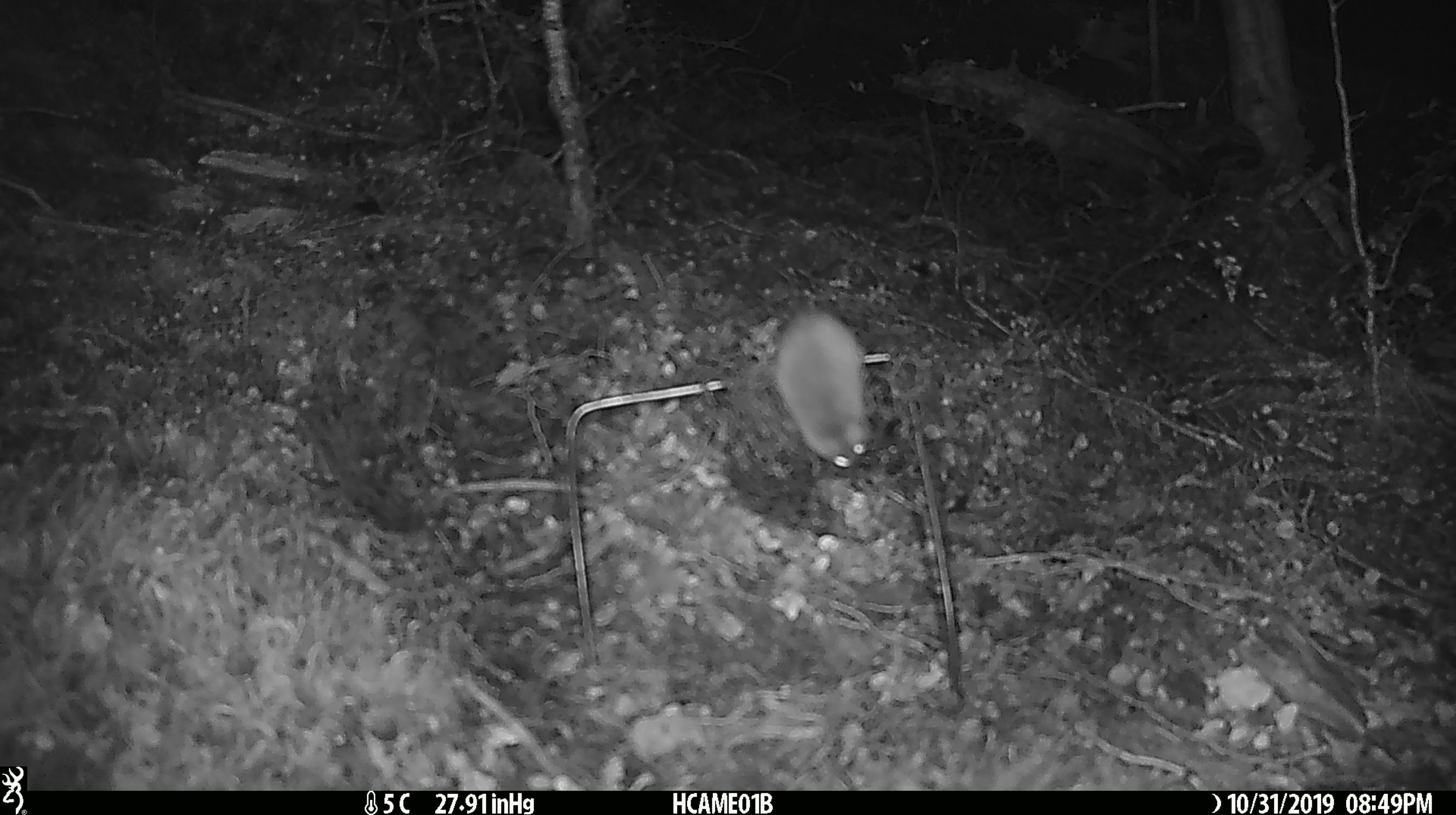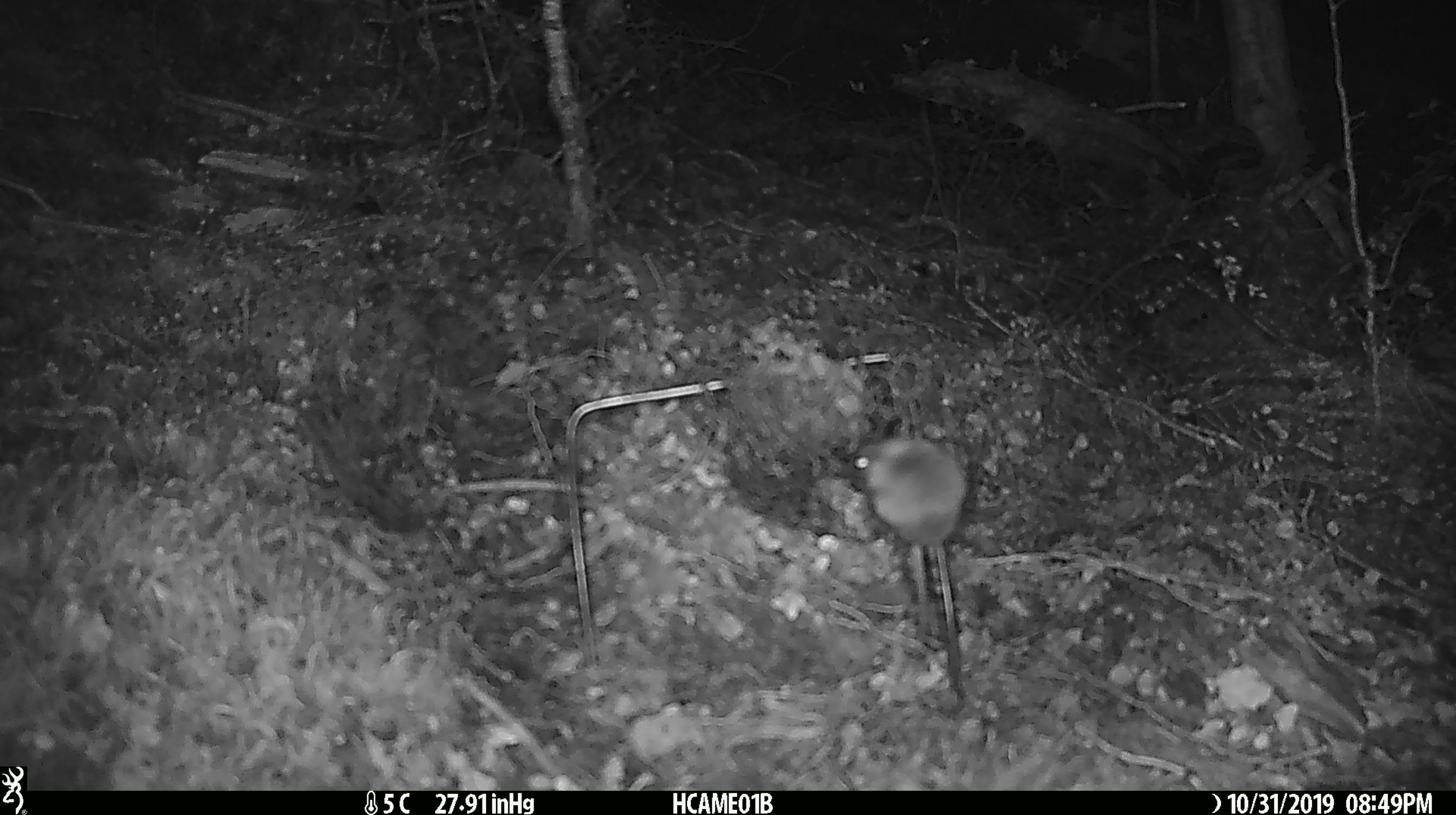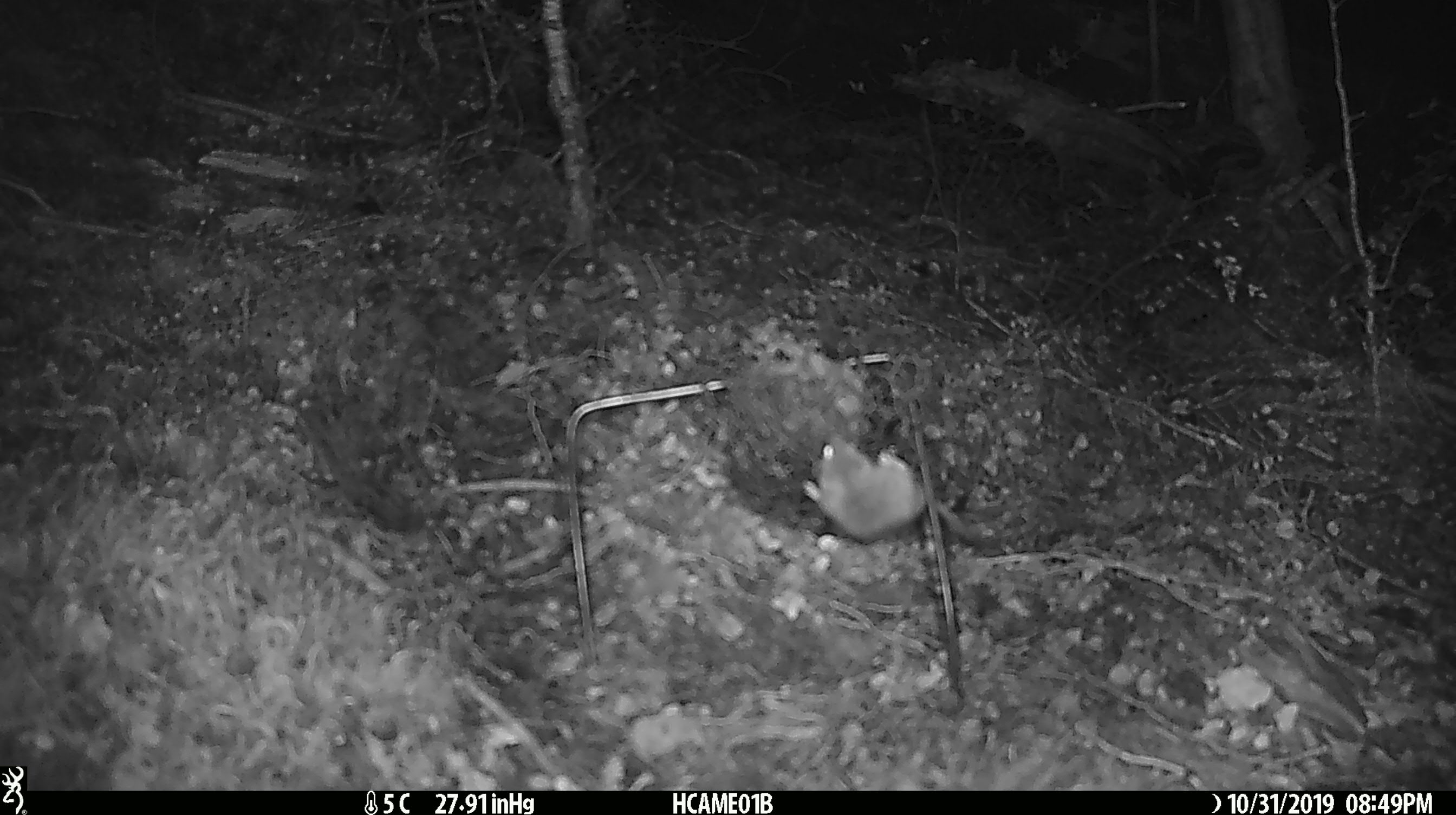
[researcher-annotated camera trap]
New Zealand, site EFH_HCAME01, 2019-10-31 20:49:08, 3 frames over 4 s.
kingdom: Animalia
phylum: Chordata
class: Mammalia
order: Rodentia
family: Muridae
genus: Mus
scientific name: Mus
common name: mouse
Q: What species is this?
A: Mouse (Mus).